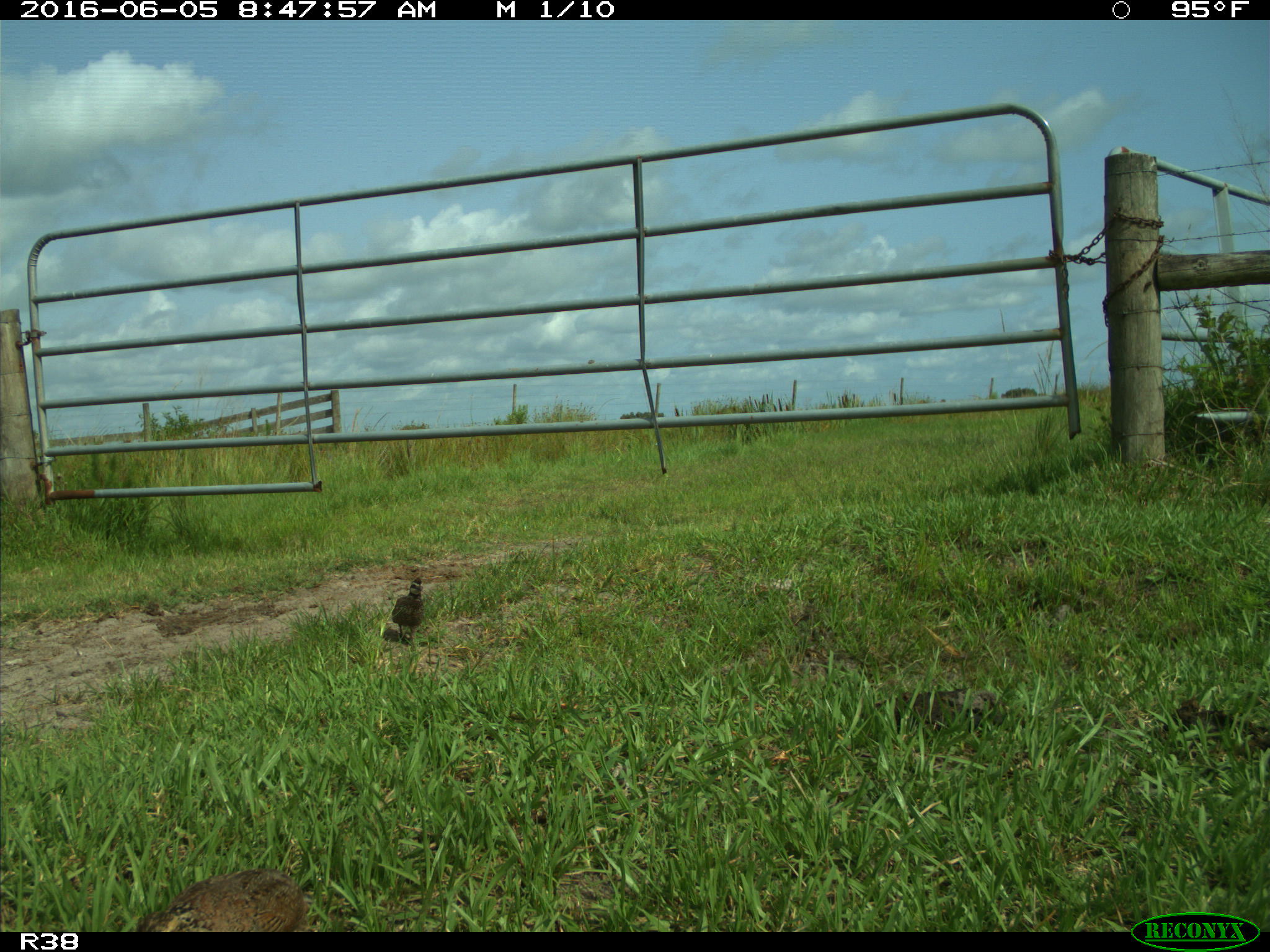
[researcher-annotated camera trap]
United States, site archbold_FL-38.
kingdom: Animalia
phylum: Chordata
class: Aves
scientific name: Aves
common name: birds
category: unidentified bird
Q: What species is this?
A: Unidentified bird (birds) (Aves).